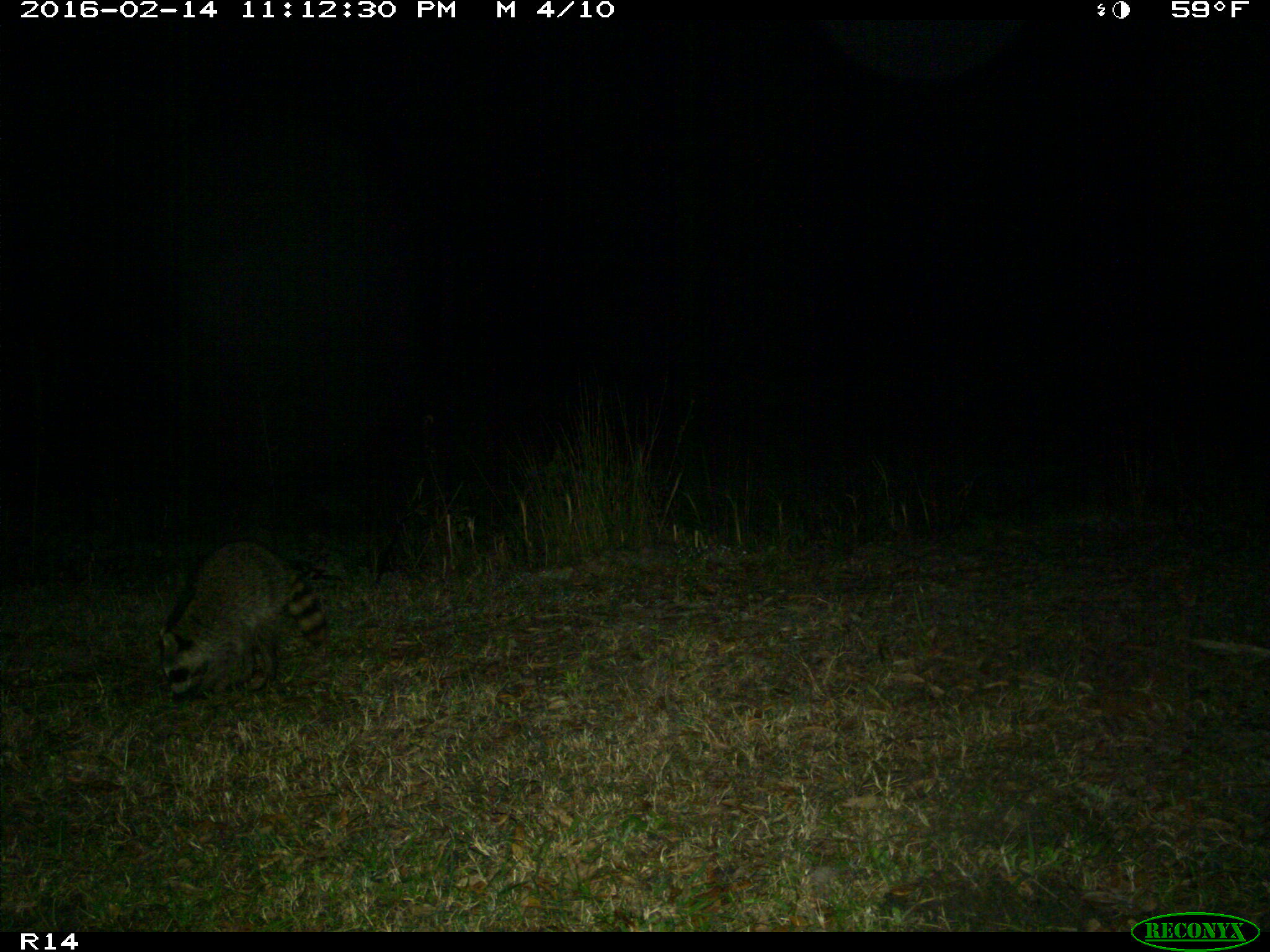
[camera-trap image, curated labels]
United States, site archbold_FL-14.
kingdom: Animalia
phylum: Chordata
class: Mammalia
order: Carnivora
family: Procyonidae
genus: Procyon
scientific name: Procyon lotor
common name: common raccoon